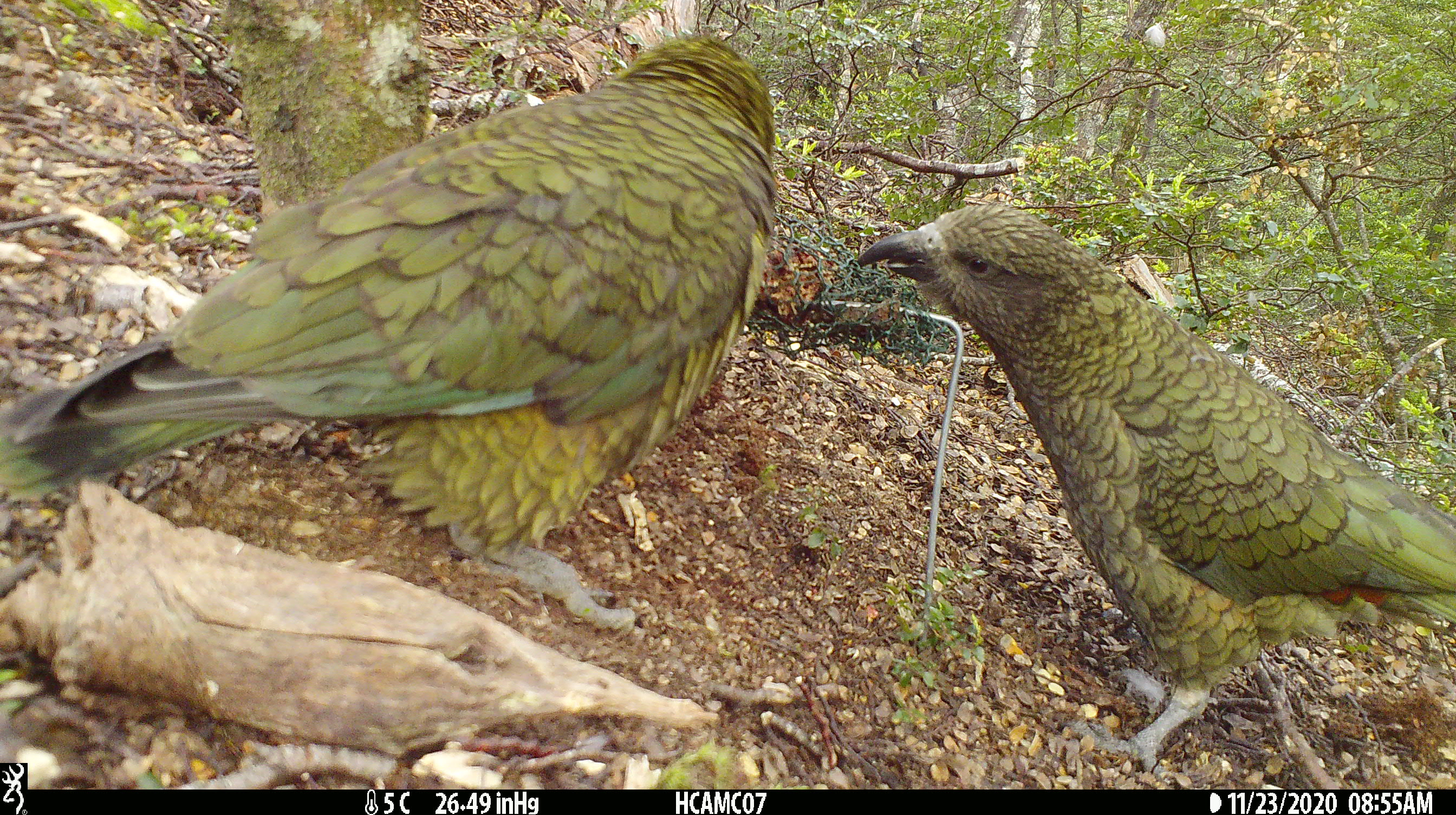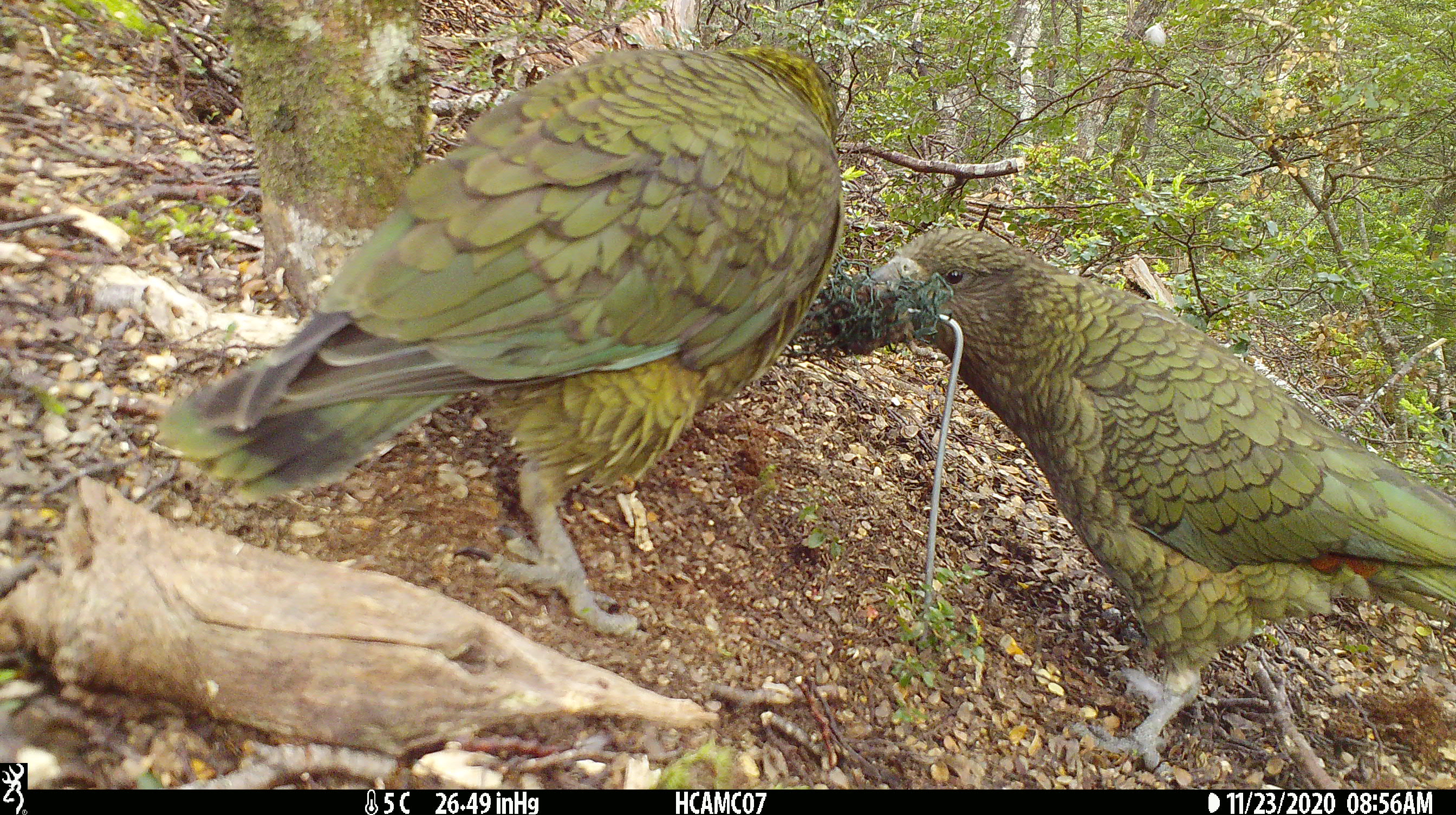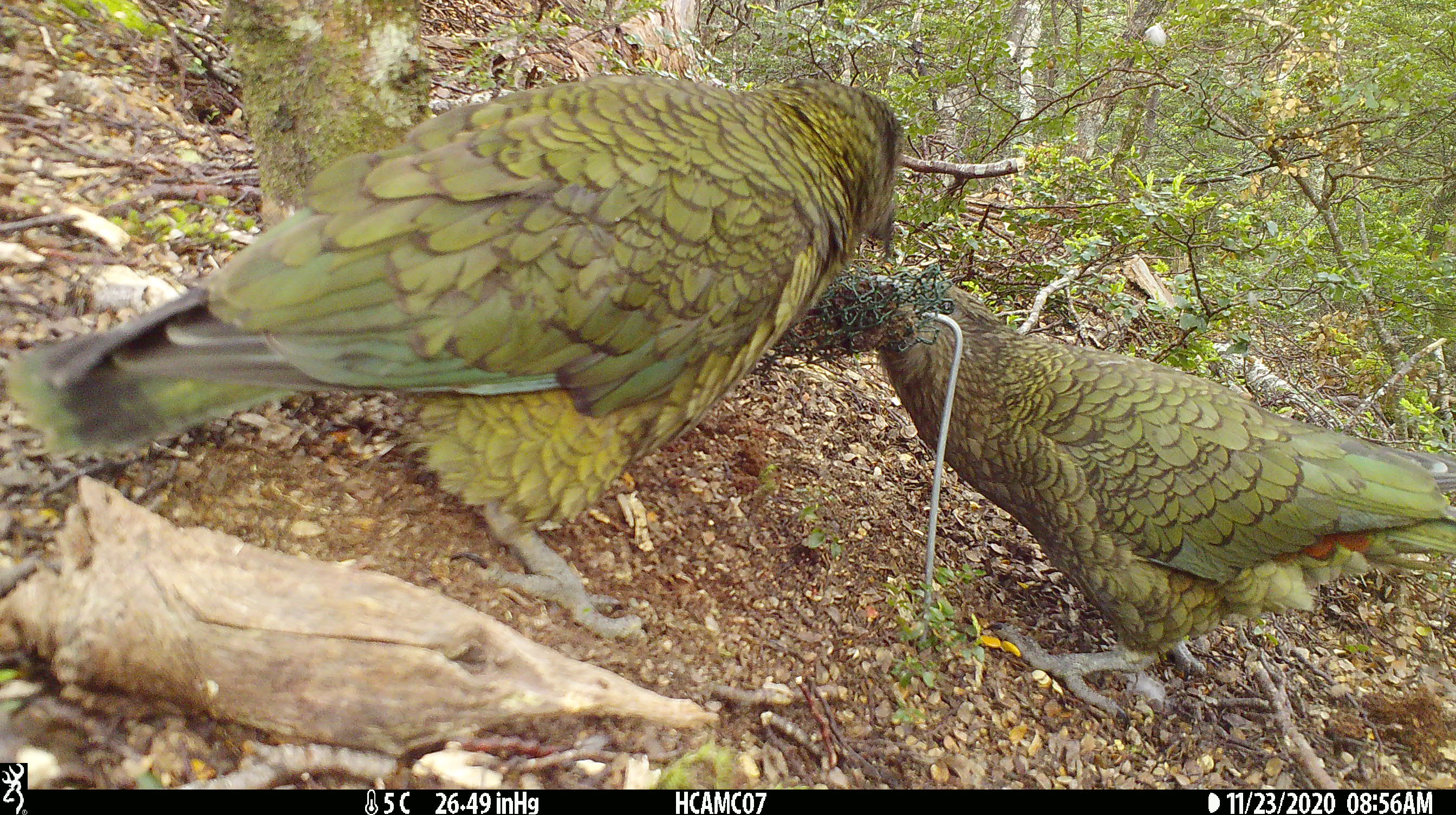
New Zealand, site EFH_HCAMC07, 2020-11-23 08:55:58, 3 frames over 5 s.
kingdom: Animalia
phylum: Chordata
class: Aves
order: Psittaciformes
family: Strigopidae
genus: Nestor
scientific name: Nestor notabilis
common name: kea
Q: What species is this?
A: Kea (Nestor notabilis).